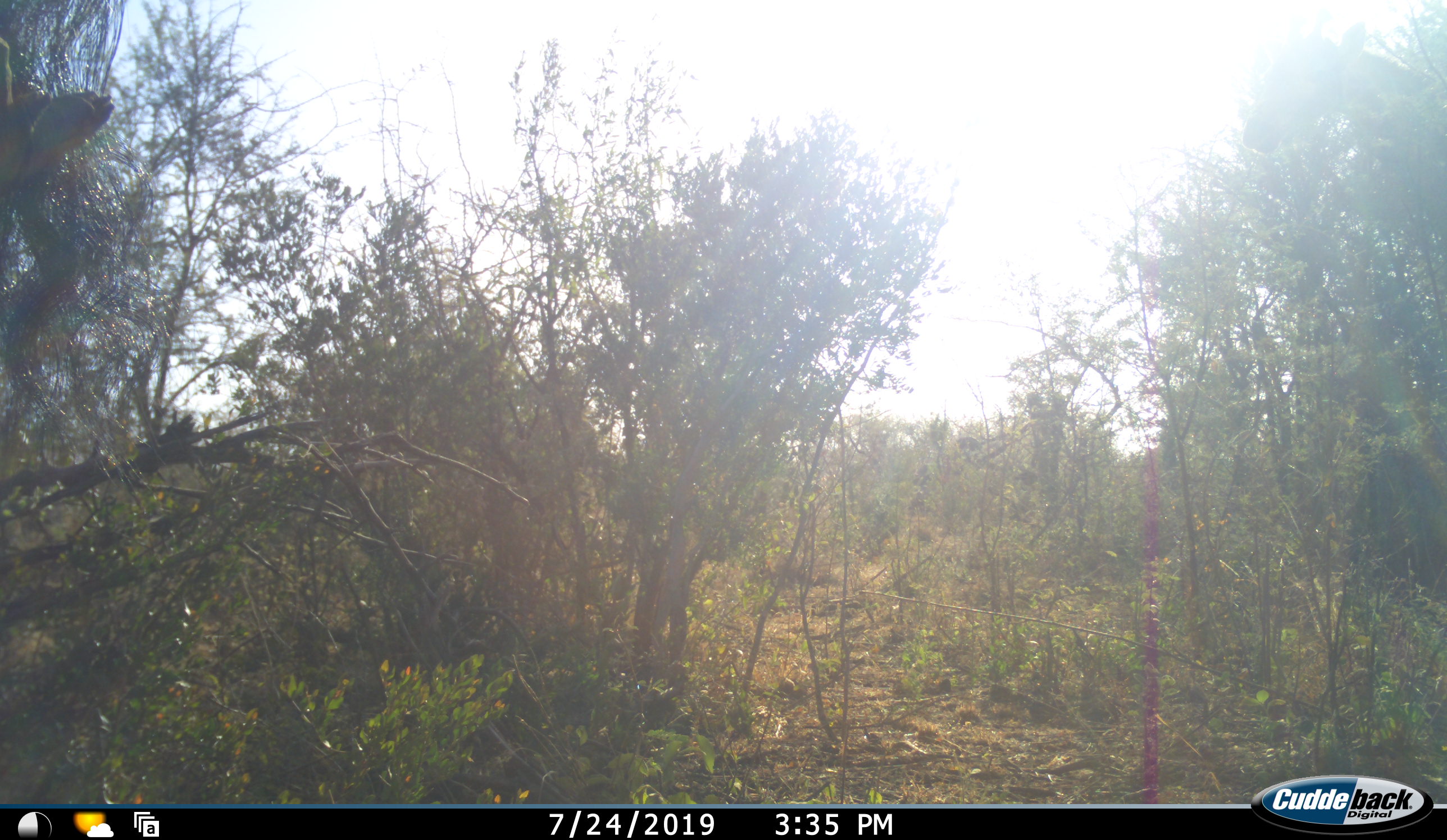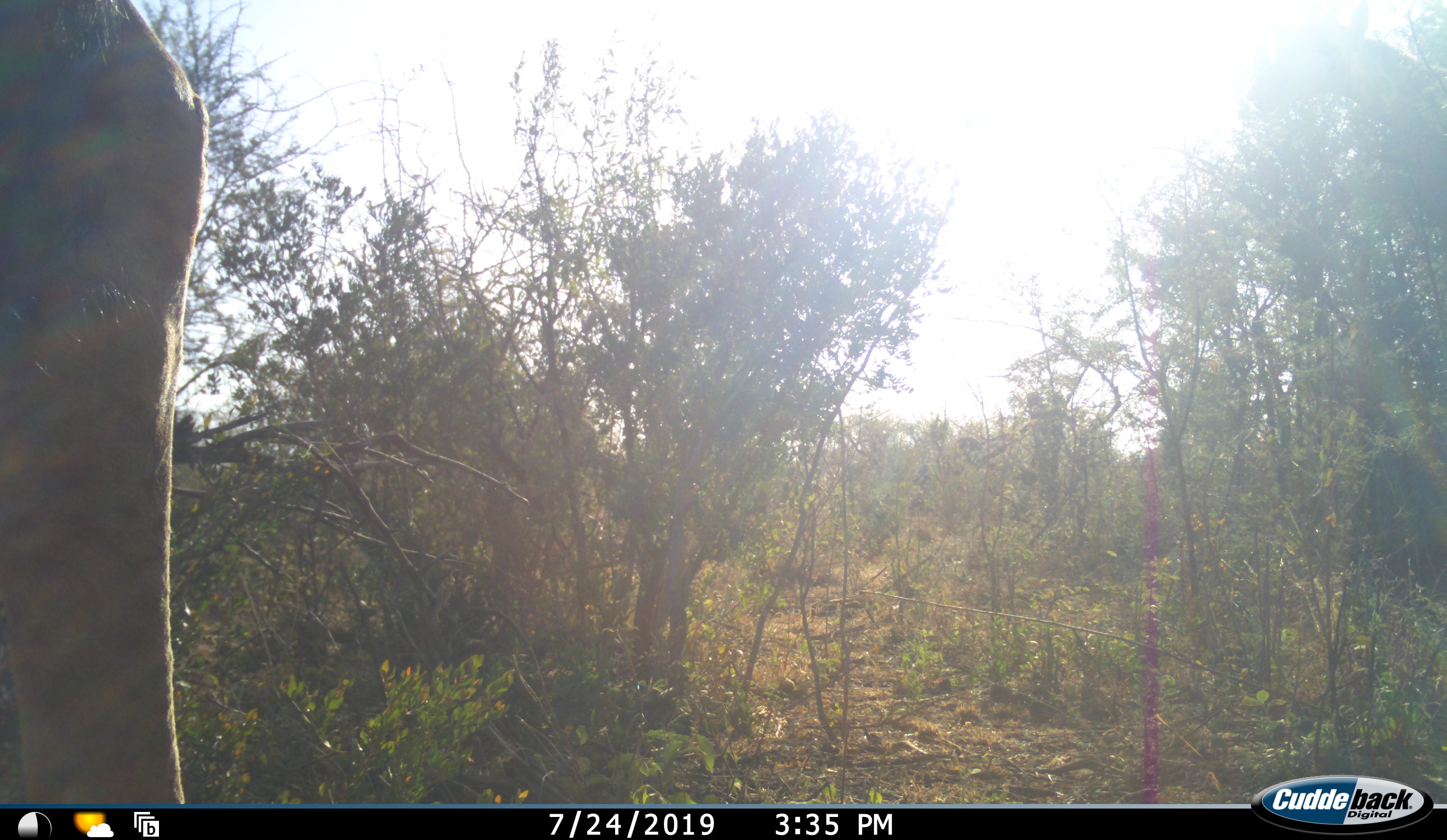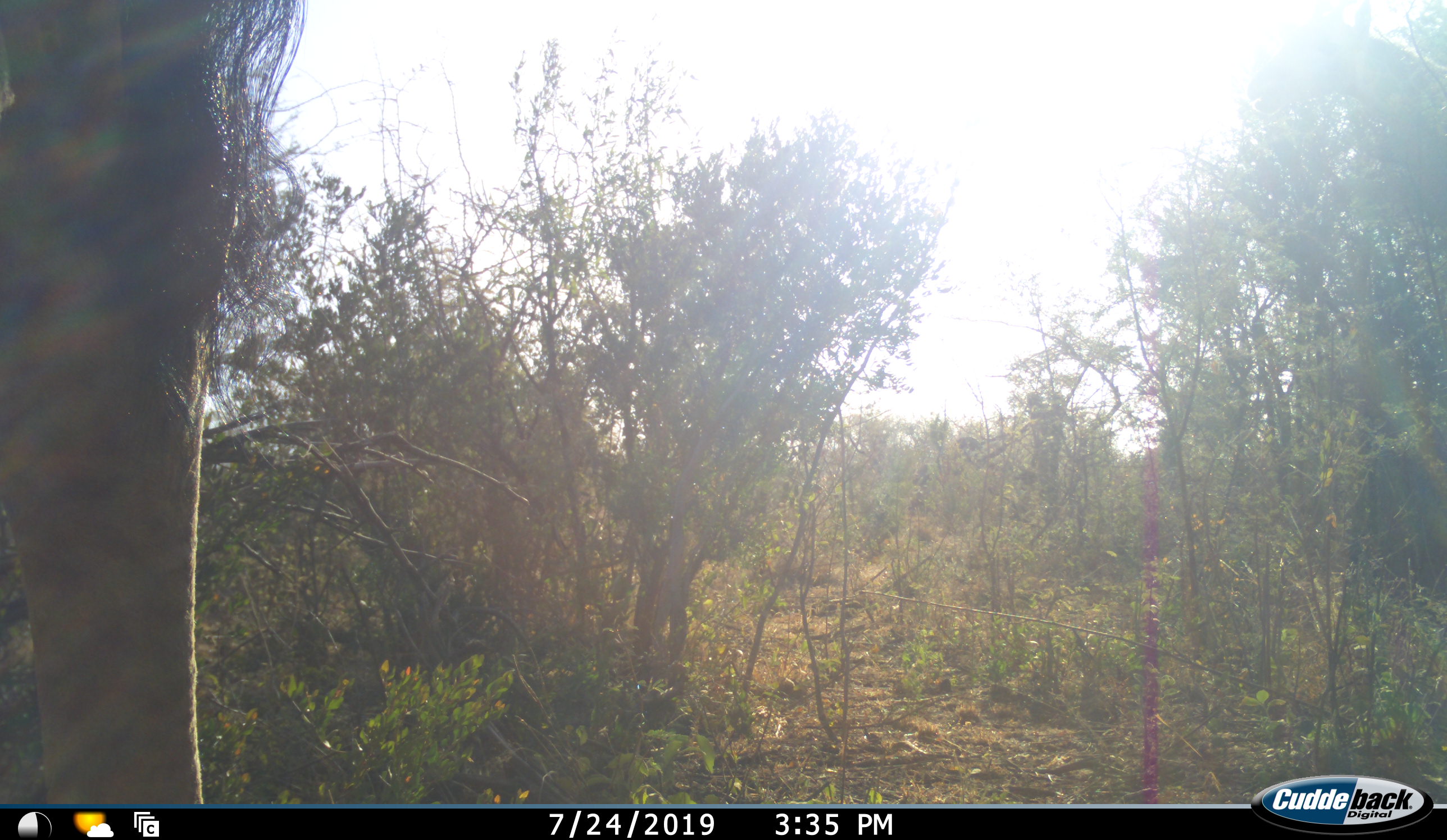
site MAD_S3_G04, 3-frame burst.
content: unidentified animal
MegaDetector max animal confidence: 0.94